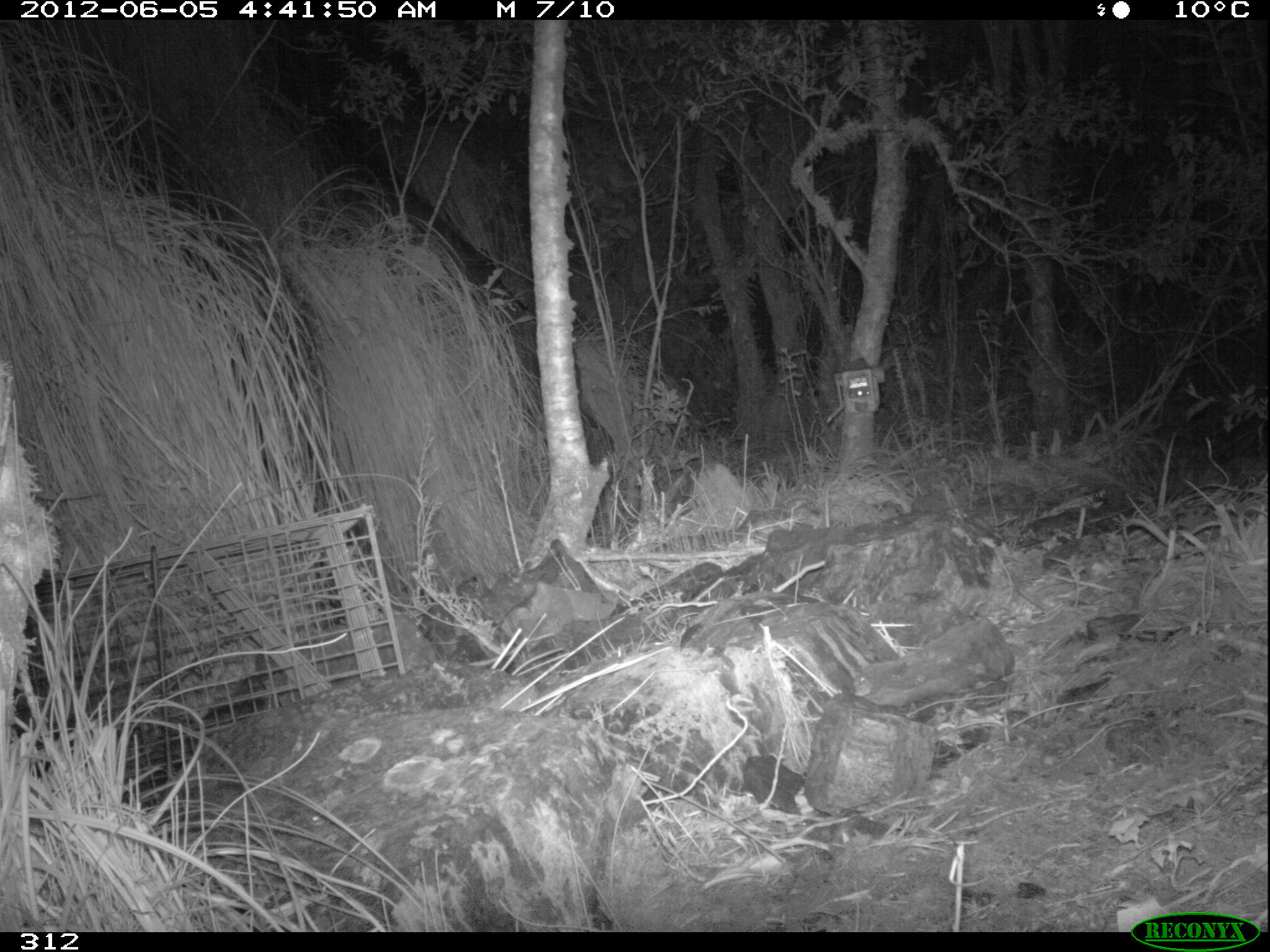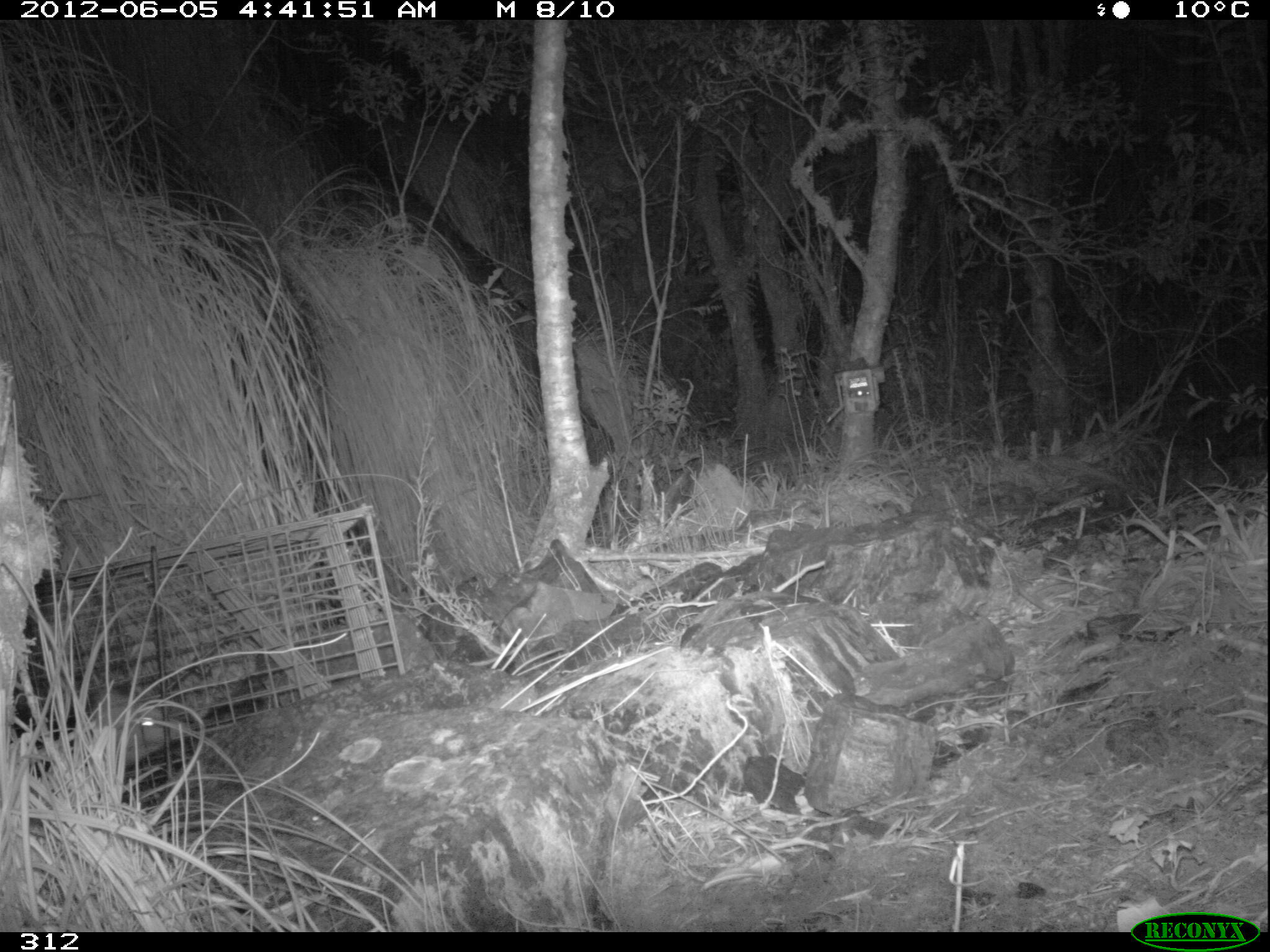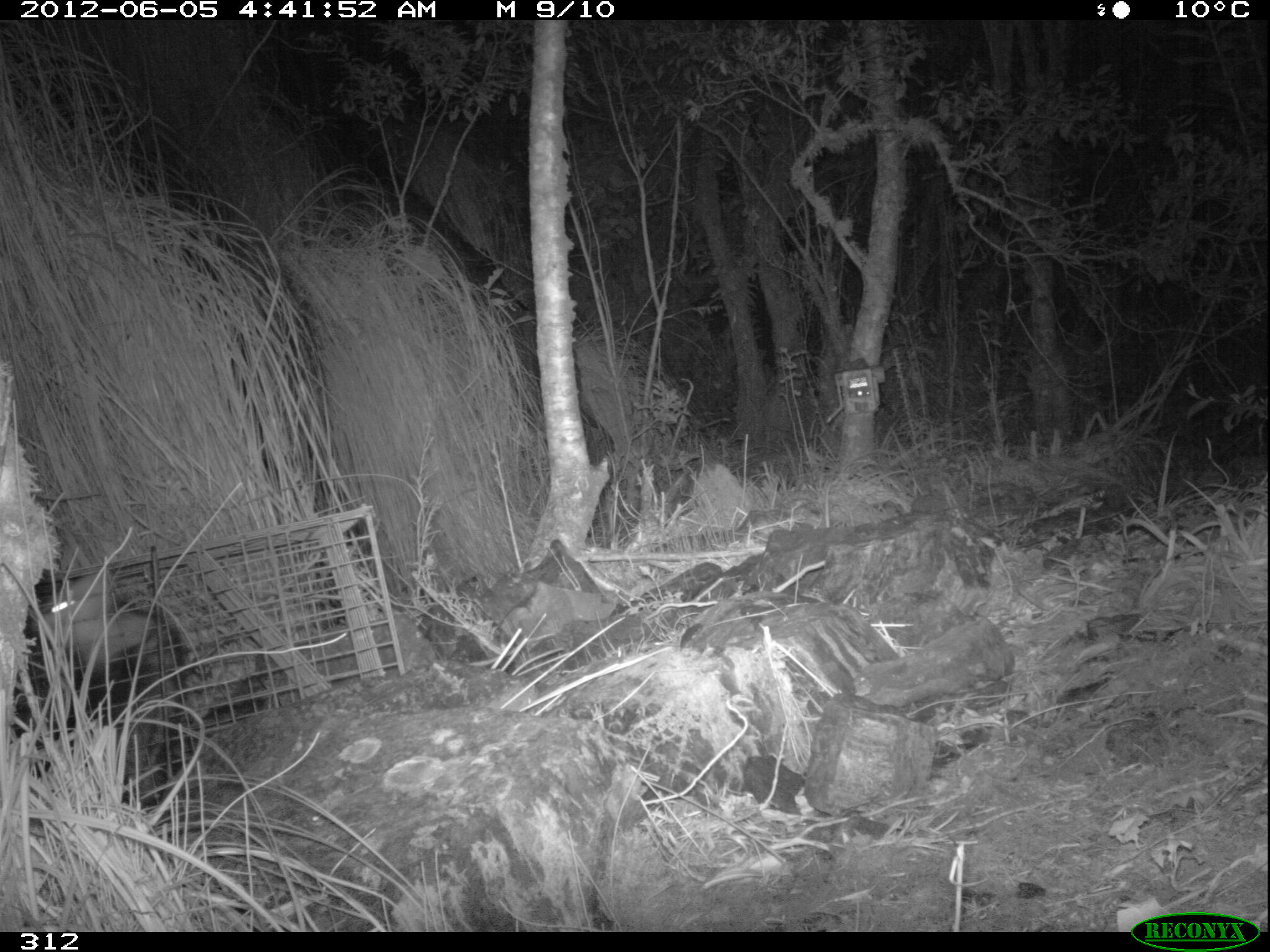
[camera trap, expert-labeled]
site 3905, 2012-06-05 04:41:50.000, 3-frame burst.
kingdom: Animalia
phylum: Chordata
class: Mammalia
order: Didelphimorphia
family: Didelphidae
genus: Didelphis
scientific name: Didelphis pernigra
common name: andean white-eared opossum